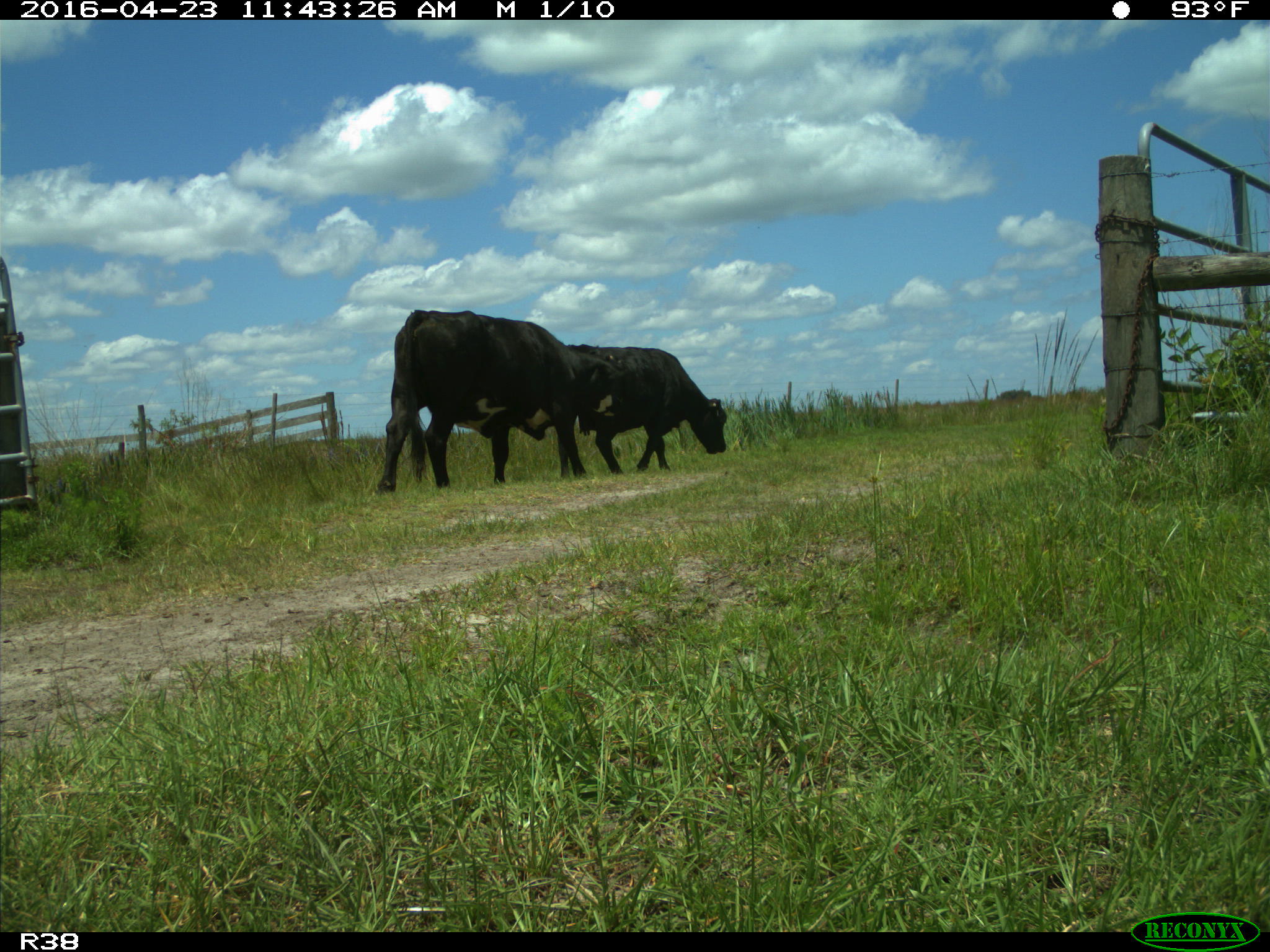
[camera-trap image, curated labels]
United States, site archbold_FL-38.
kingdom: Animalia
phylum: Chordata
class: Mammalia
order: Artiodactyla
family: Bovidae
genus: Bos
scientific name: Bos taurus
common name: domestic cow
Bos taurus (domestic cow).